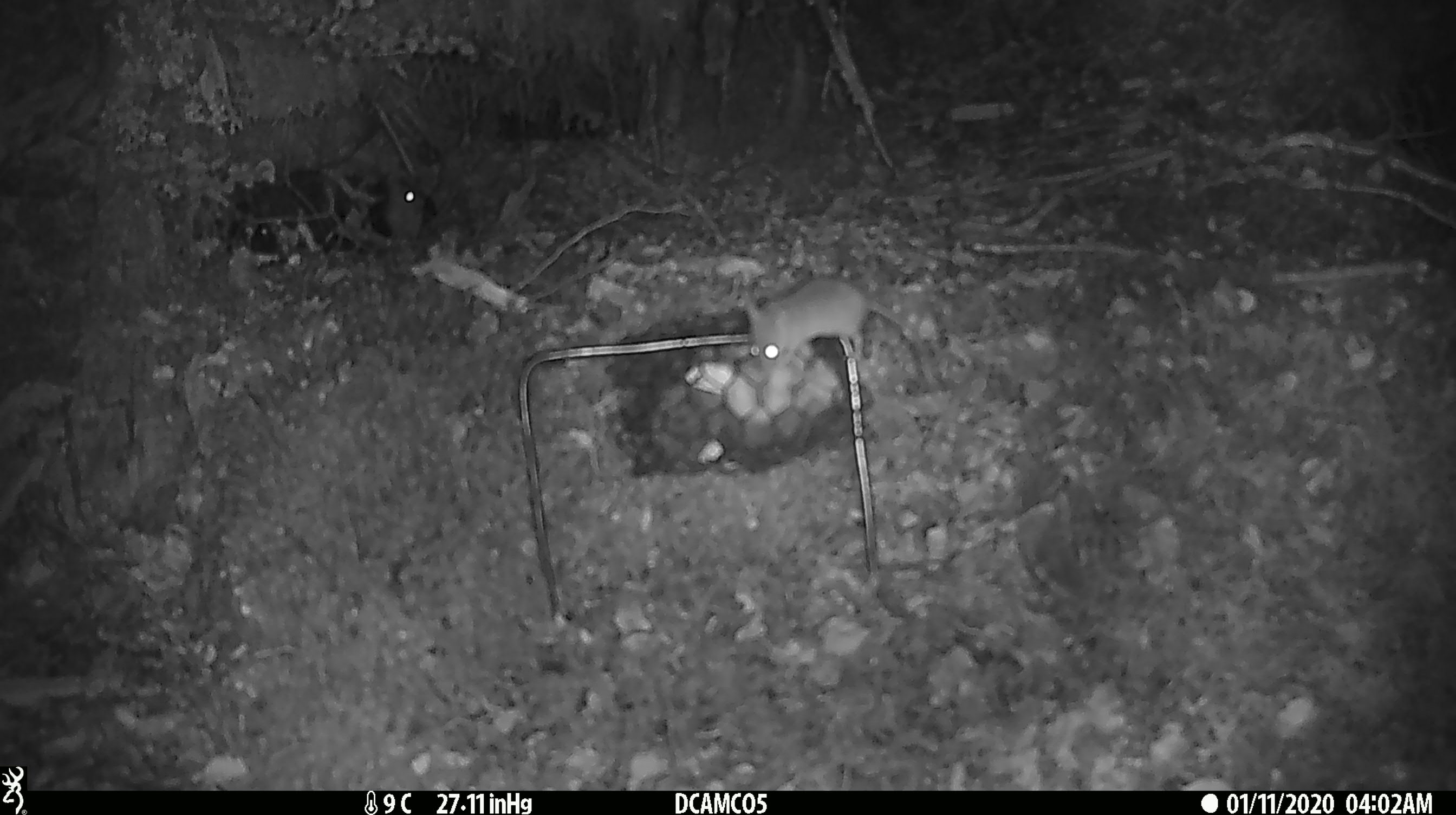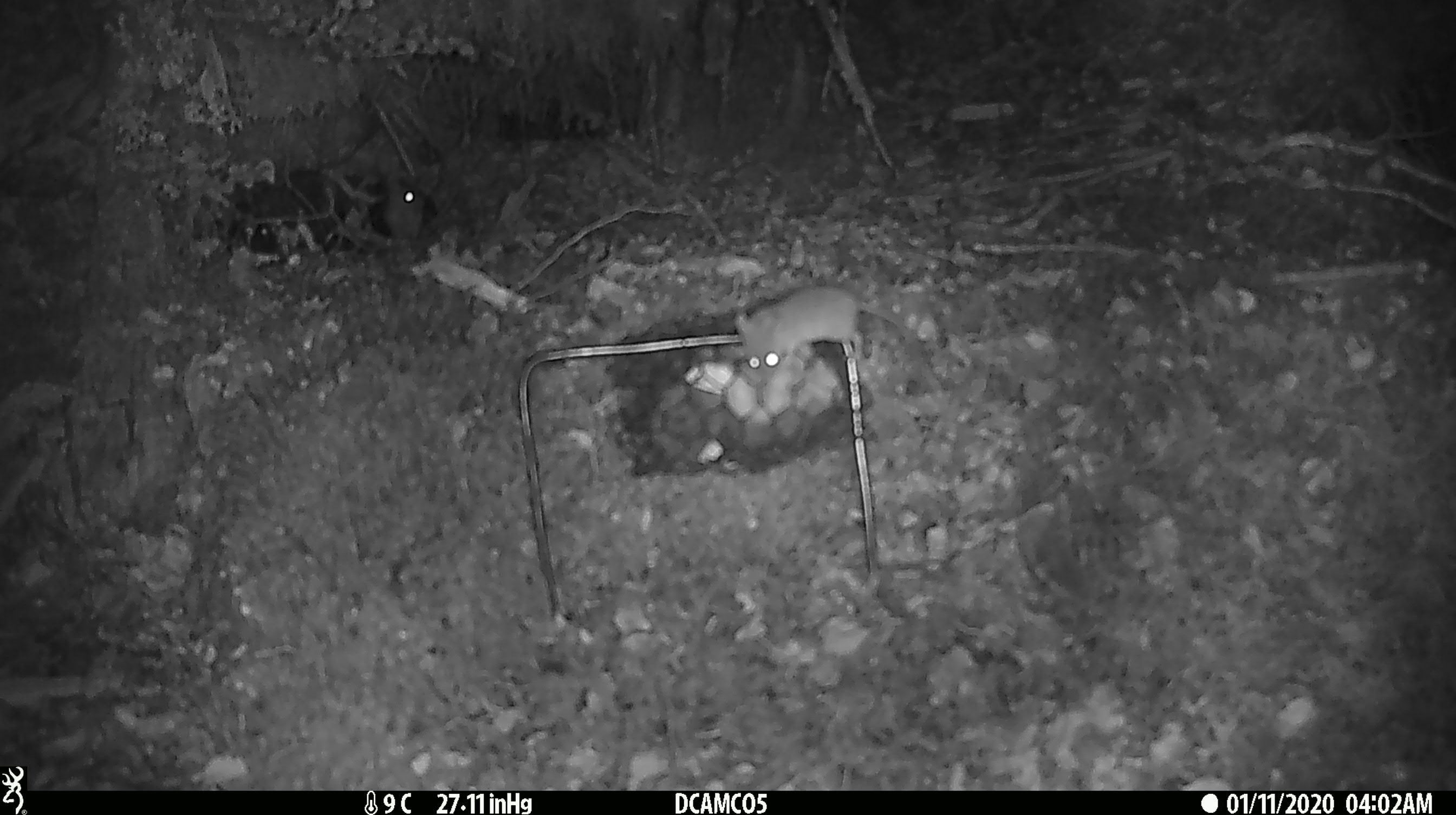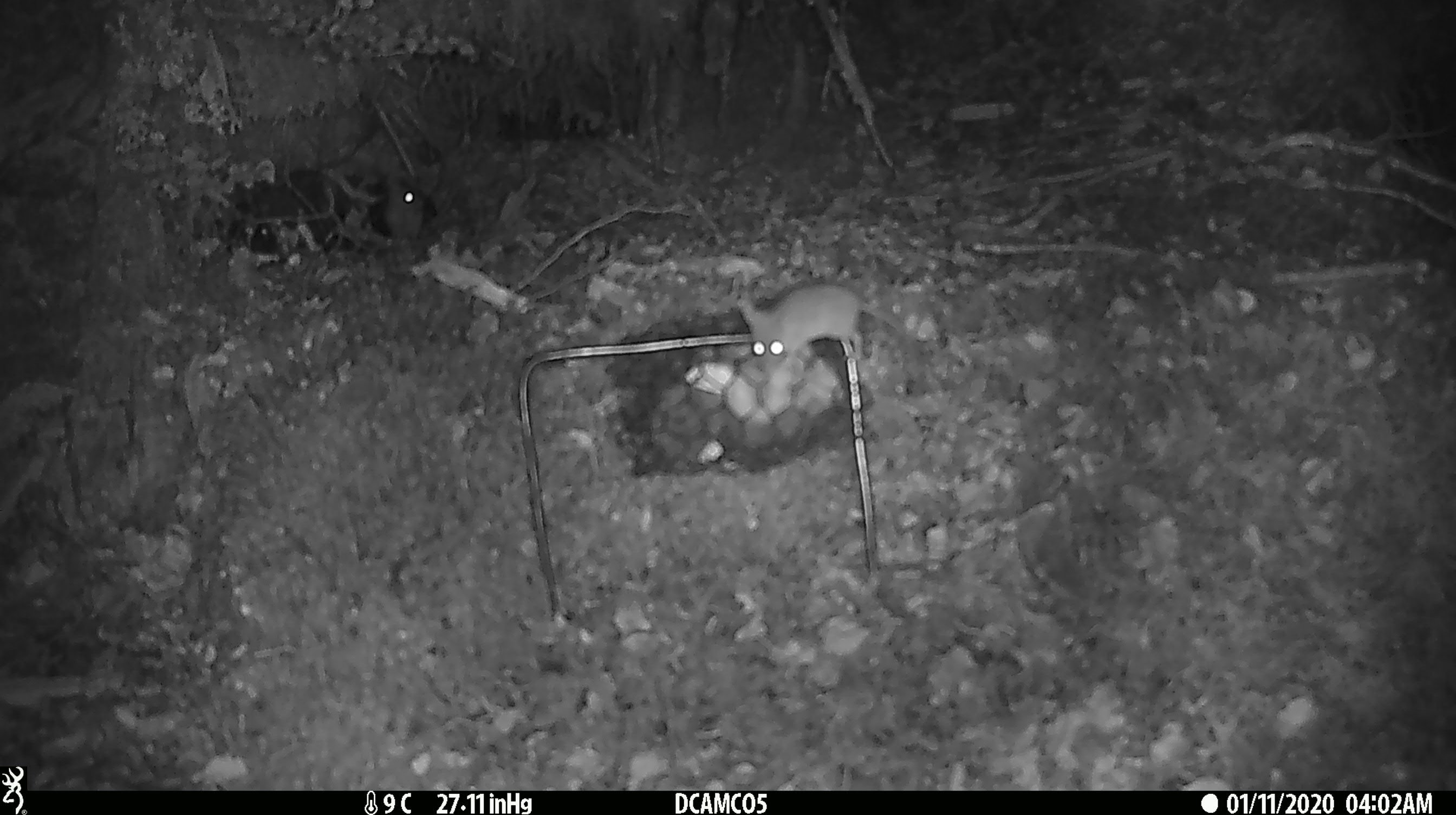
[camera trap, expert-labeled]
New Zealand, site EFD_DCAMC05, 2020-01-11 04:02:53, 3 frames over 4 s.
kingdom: Animalia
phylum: Chordata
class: Mammalia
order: Rodentia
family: Muridae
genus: Mus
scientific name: Mus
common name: mouse